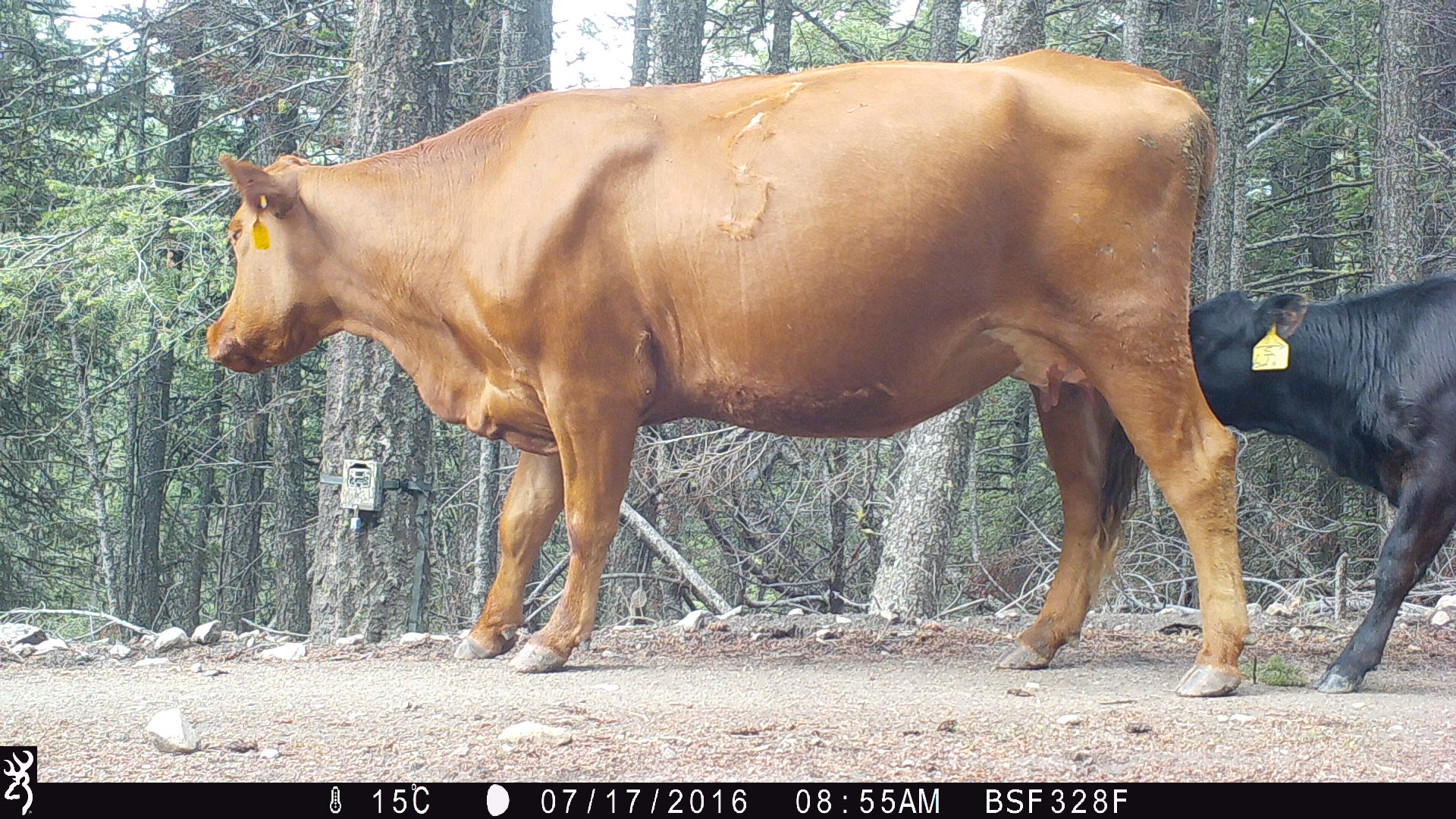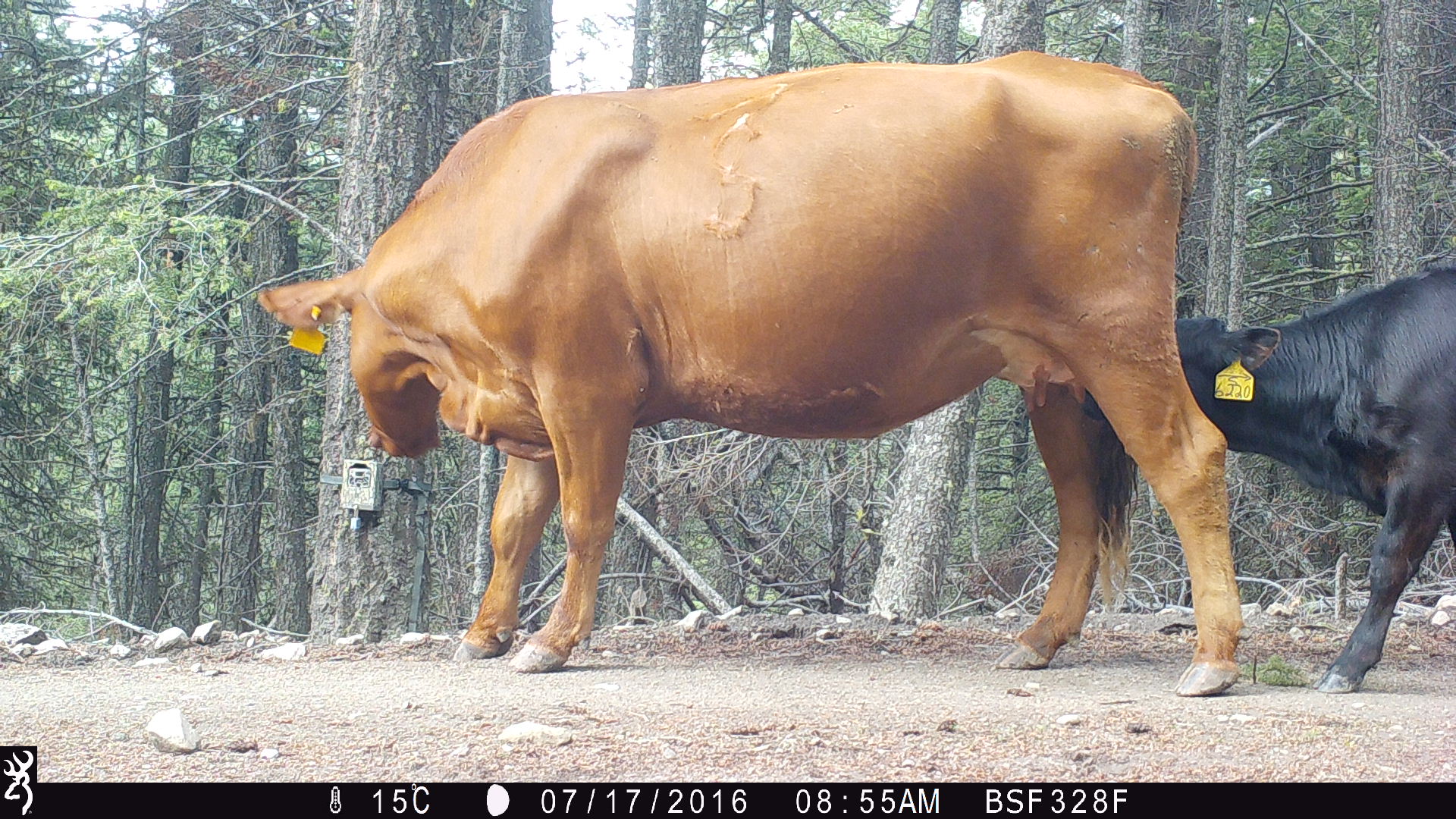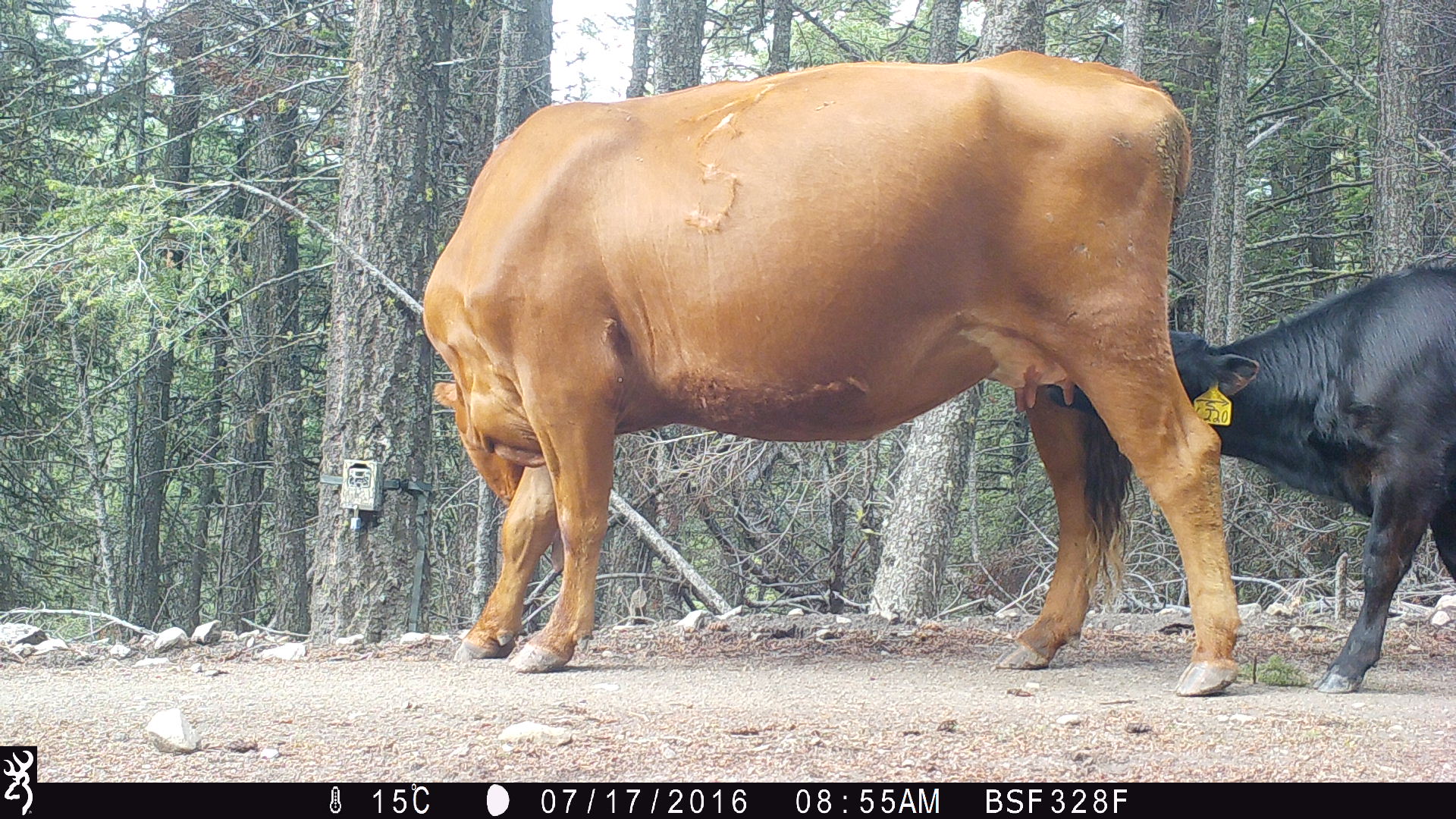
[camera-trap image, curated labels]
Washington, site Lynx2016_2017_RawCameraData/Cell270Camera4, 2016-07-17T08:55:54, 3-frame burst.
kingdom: Animalia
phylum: Chordata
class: Mammalia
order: Artiodactyla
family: Bovidae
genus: Bos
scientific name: Bos taurus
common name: domestic cattle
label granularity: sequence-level